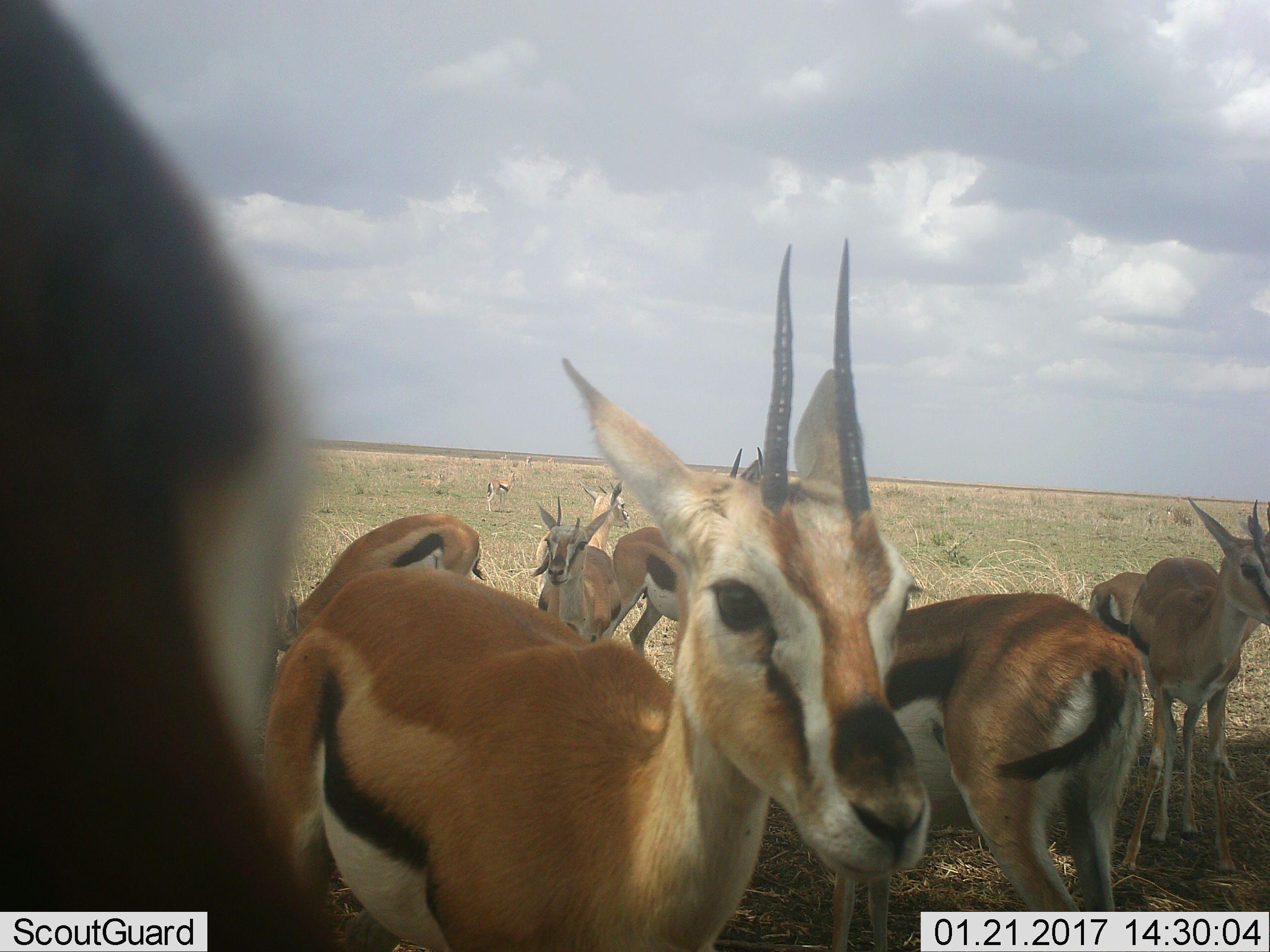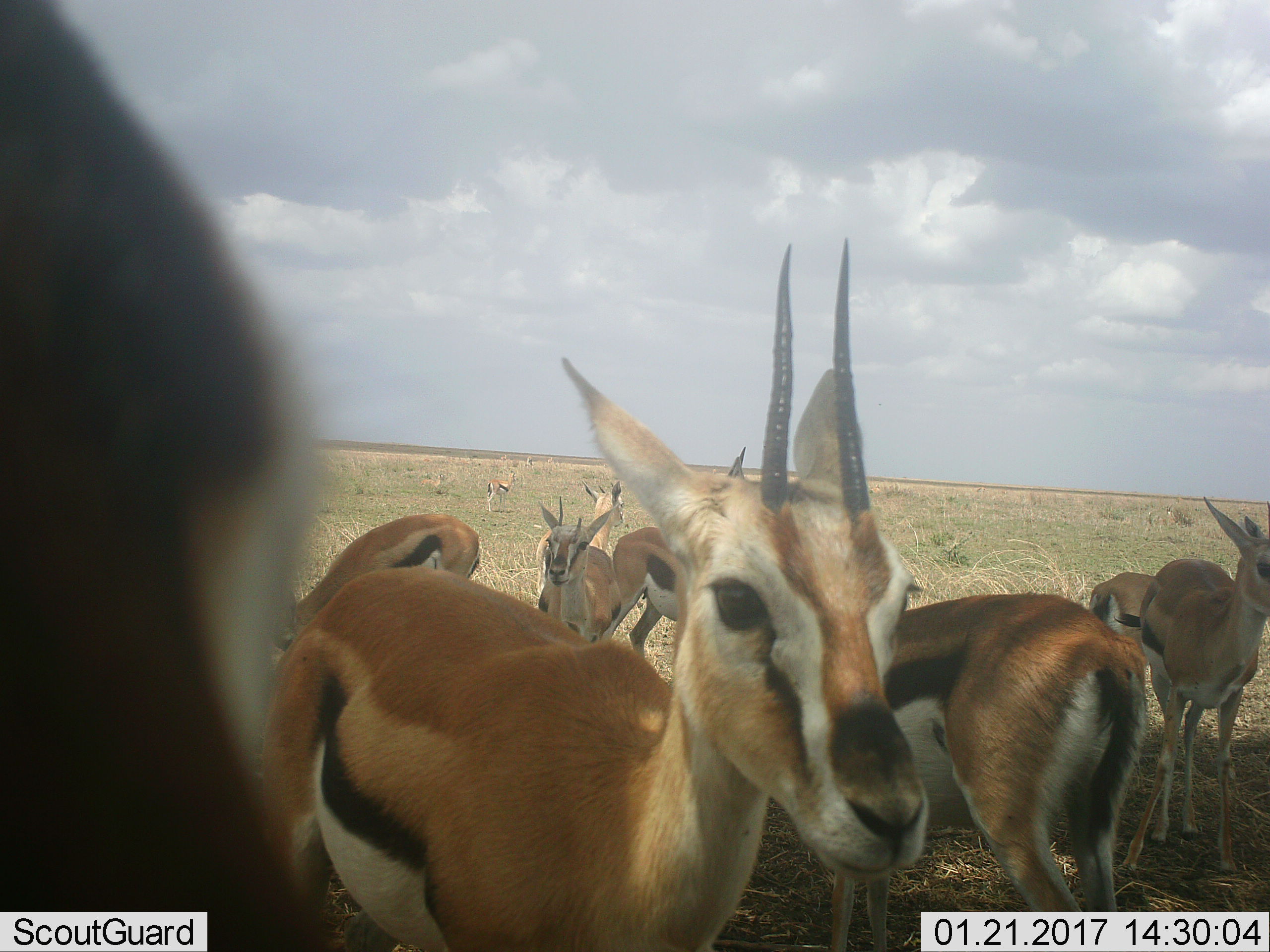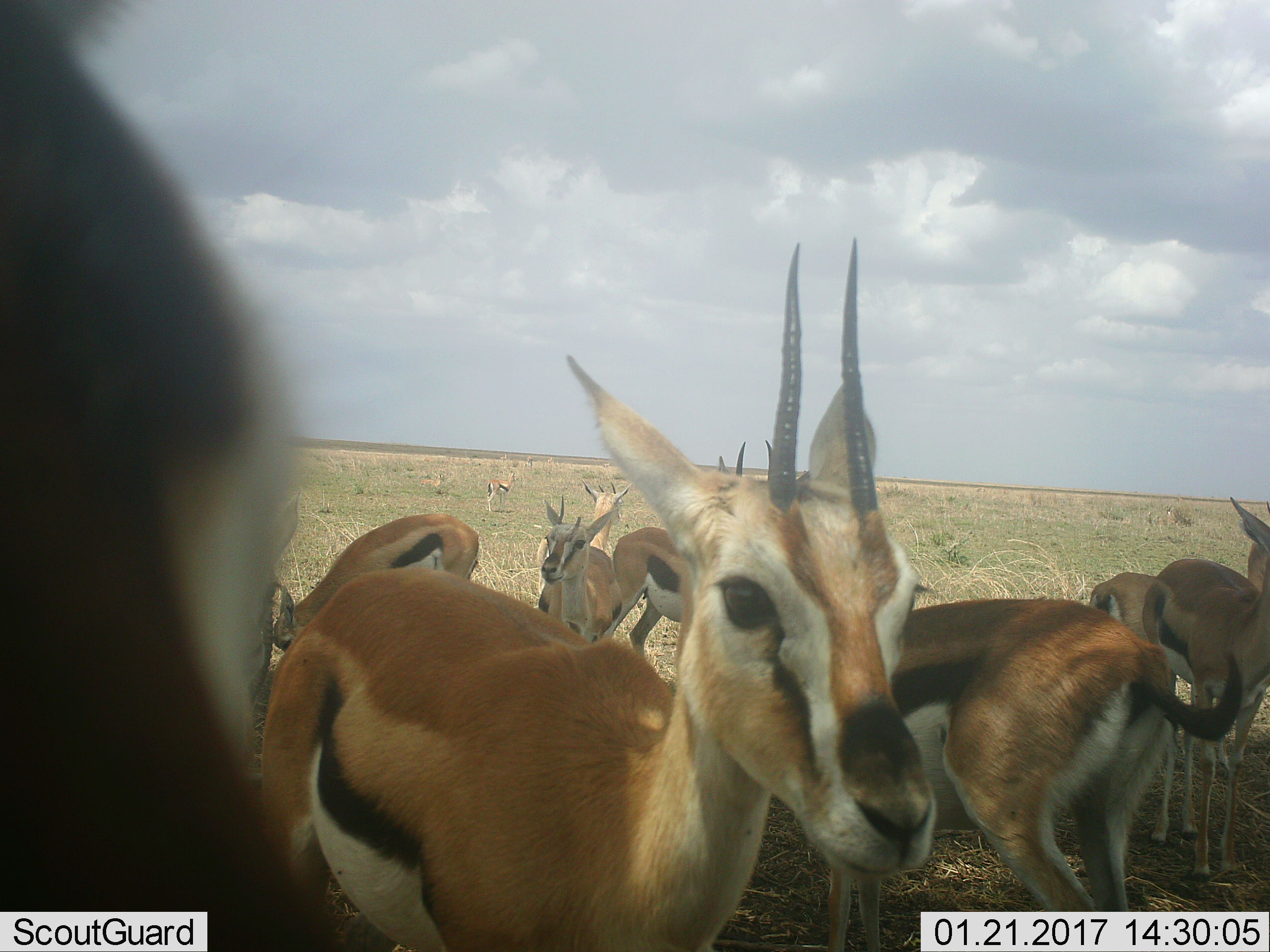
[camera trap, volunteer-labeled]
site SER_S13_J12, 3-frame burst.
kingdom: Animalia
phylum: Chordata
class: Mammalia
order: Artiodactyla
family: Bovidae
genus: Eudorcas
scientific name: Eudorcas thomsonii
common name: thomson's gazelle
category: gazellethomsons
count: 10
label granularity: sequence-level